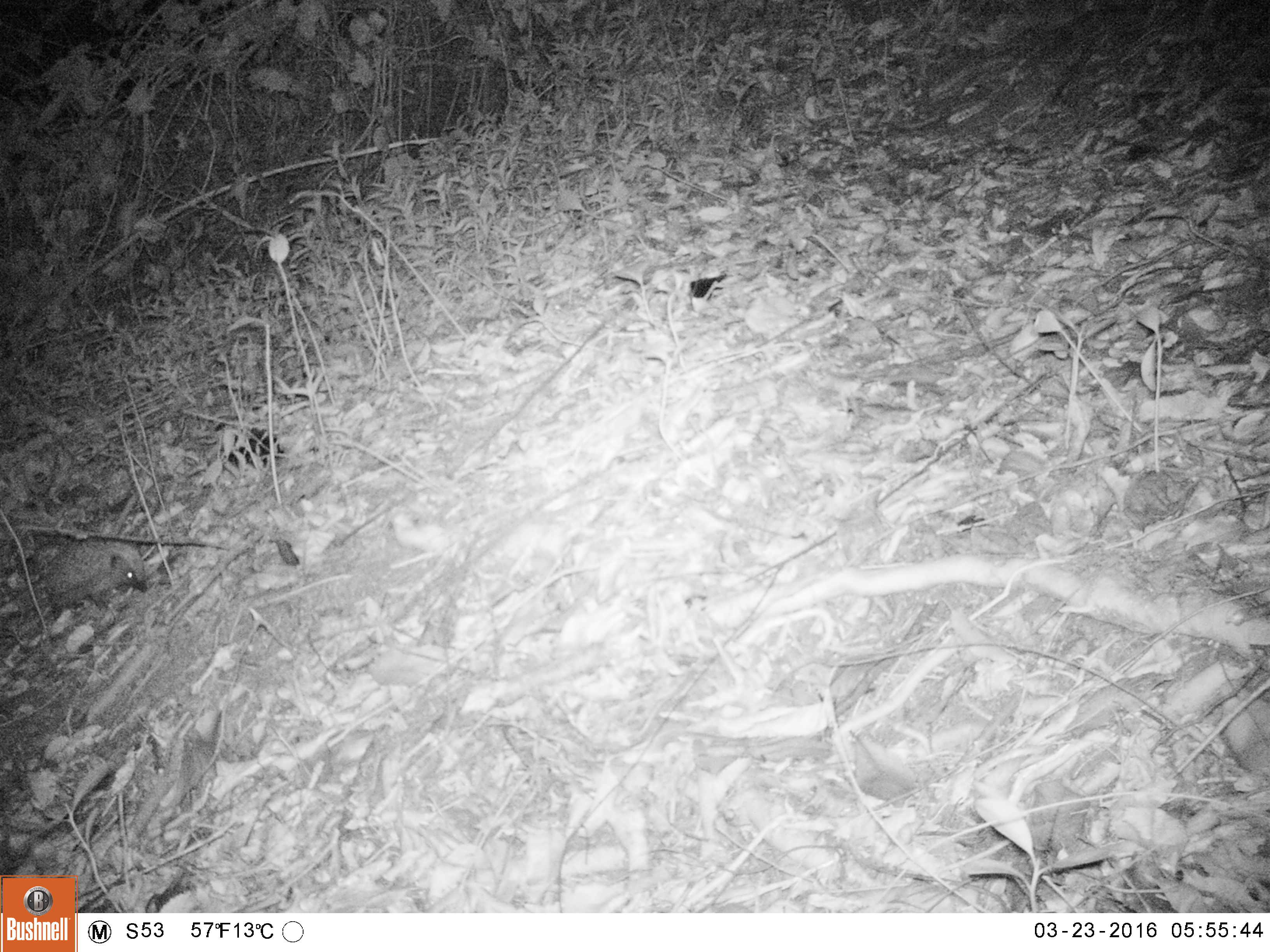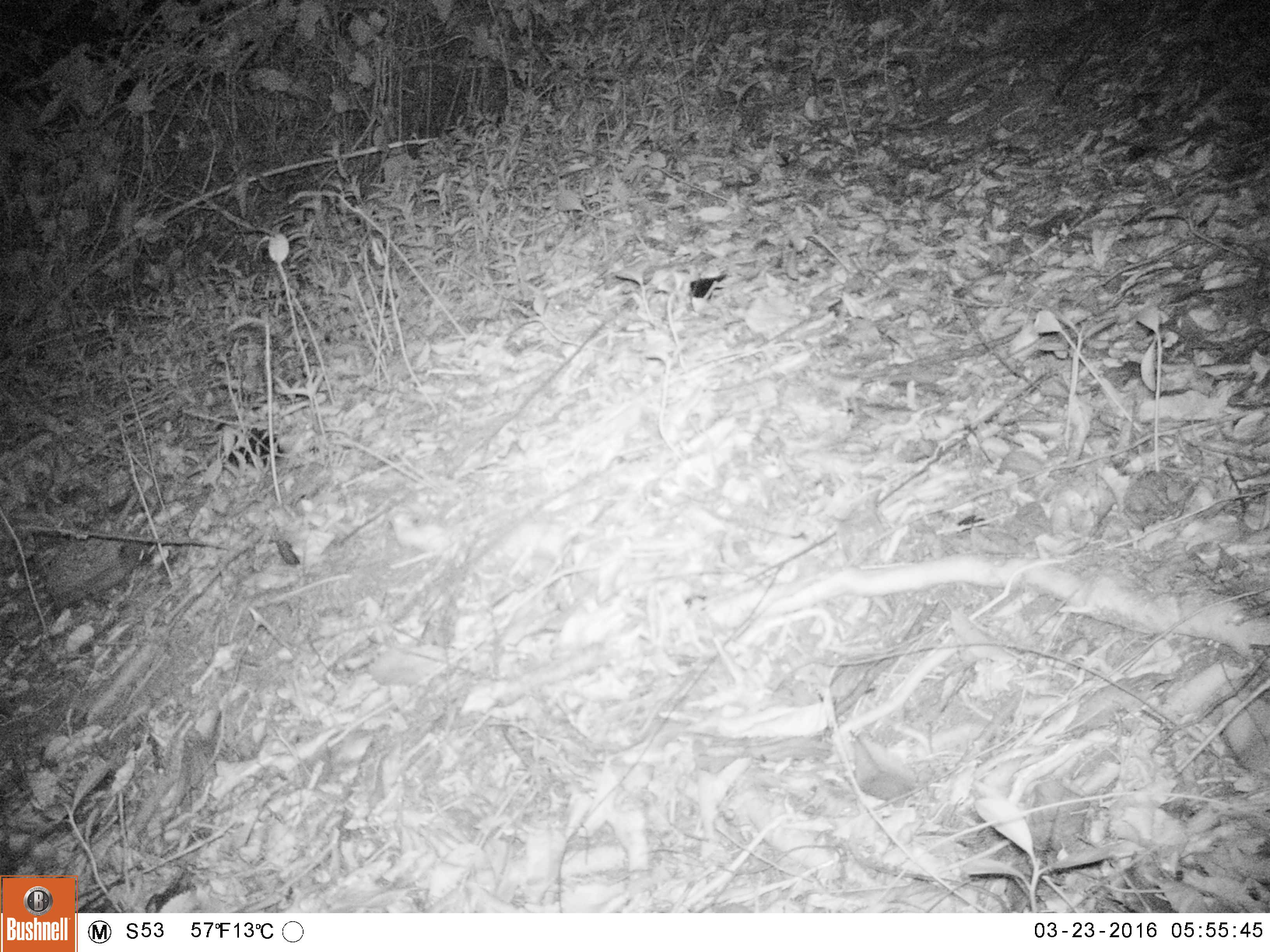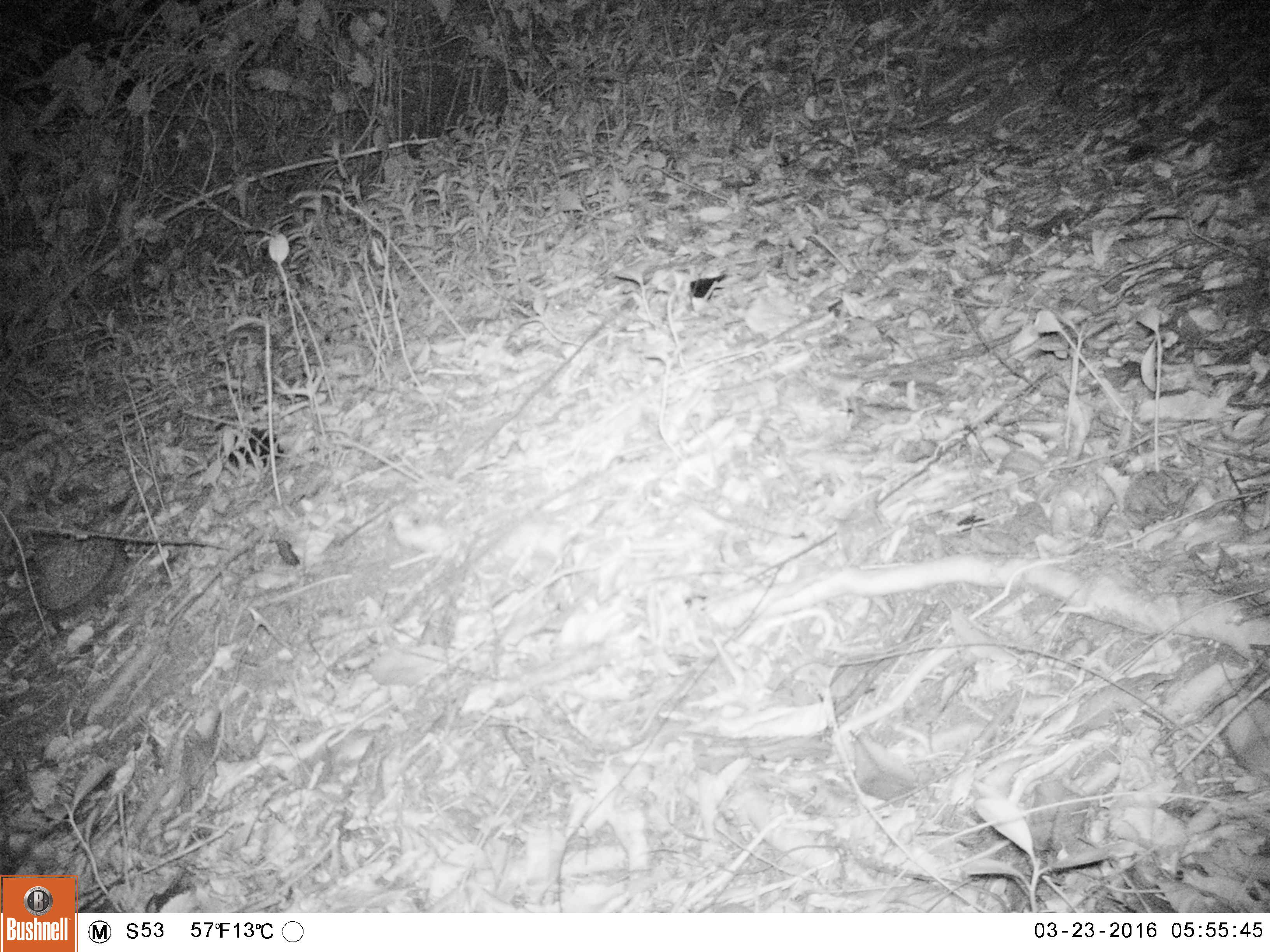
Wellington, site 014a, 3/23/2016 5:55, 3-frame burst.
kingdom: Animalia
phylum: Chordata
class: Mammalia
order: Eulipotyphla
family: Erinaceidae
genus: Erinaceus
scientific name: Erinaceus europaeus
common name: hedgehog